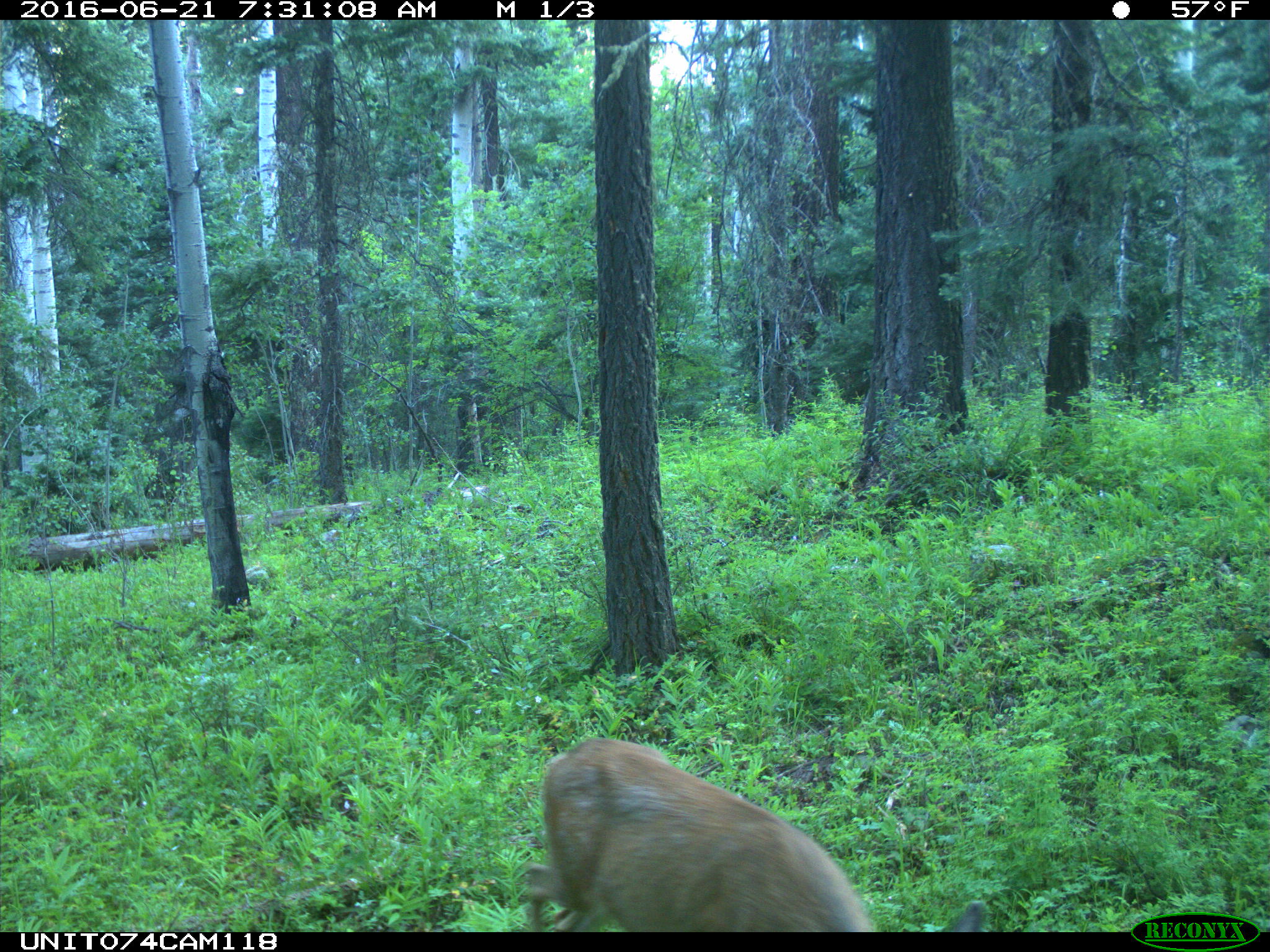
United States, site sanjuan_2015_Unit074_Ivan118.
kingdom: Animalia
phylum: Chordata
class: Mammalia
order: Artiodactyla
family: Cervidae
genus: Odocoileus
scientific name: Odocoileus hemionus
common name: mule deer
Odocoileus hemionus (mule deer).